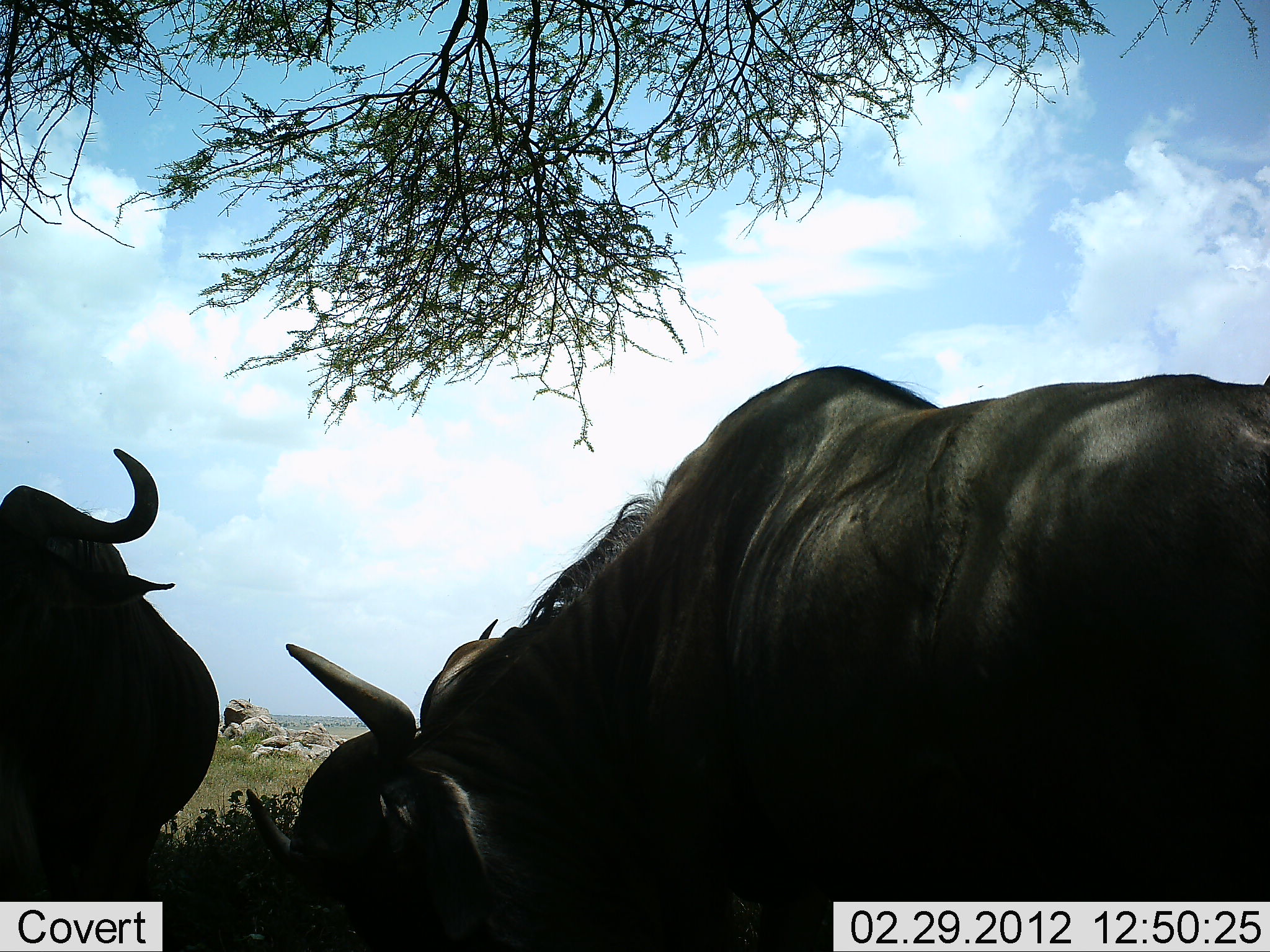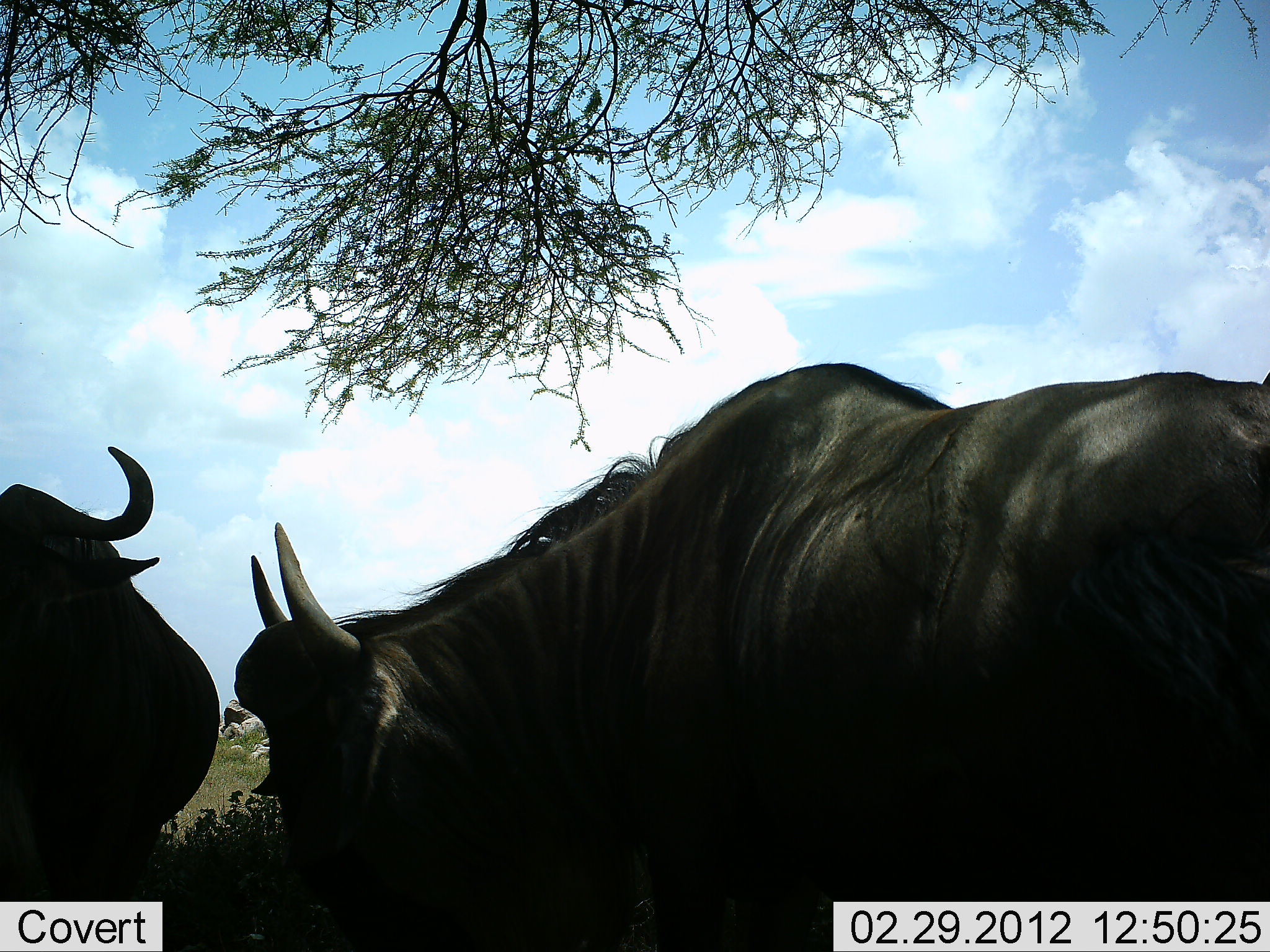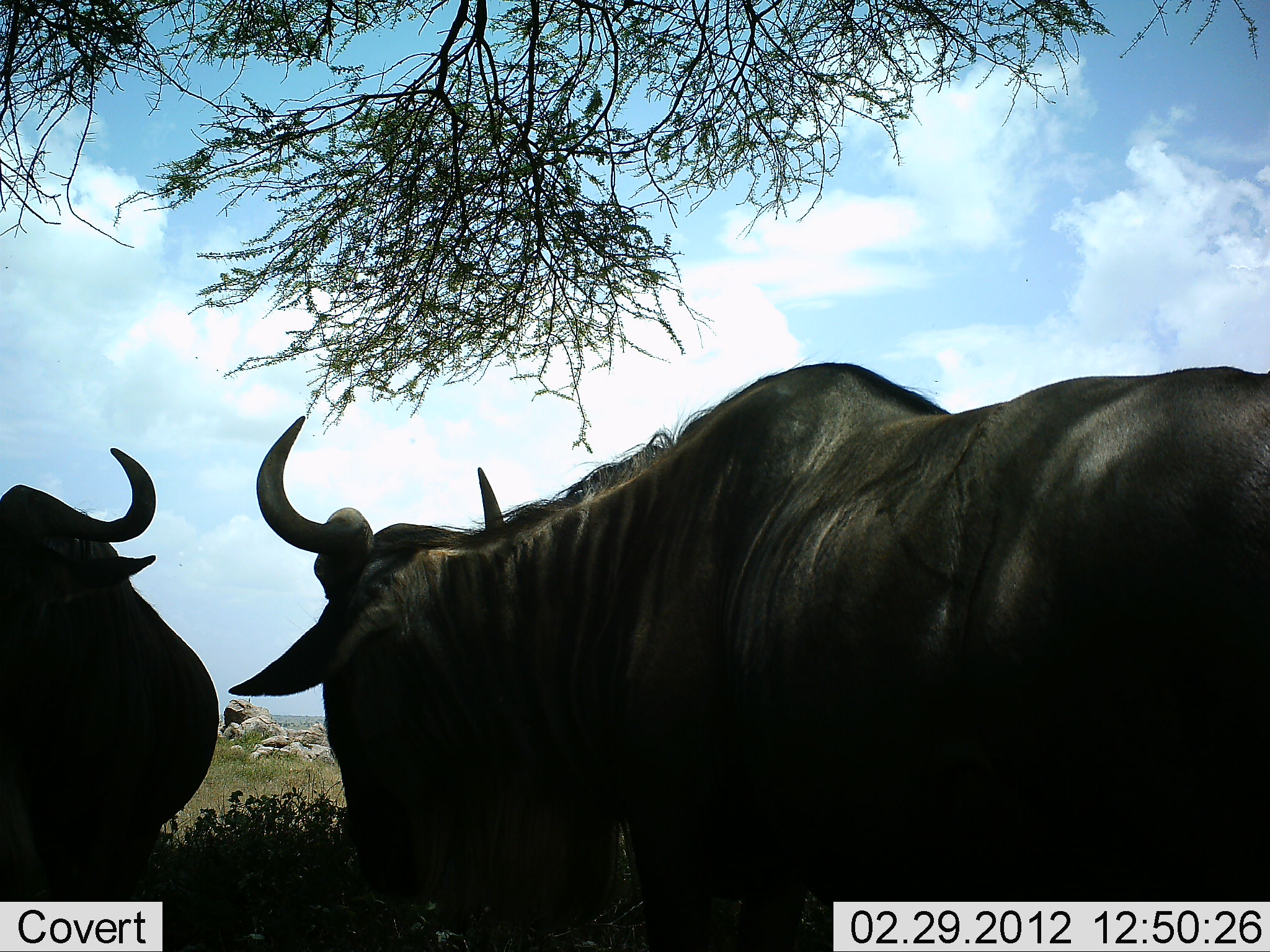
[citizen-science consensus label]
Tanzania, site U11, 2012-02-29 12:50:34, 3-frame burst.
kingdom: Animalia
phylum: Chordata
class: Mammalia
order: Artiodactyla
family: Bovidae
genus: Connochaetes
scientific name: Connochaetes taurinus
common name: blue wildebeest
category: wildebeest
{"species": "wildebeest (blue wildebeest) (Connochaetes taurinus)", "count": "2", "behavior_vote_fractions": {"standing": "68%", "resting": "16%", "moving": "11%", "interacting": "0%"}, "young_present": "0%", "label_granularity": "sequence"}